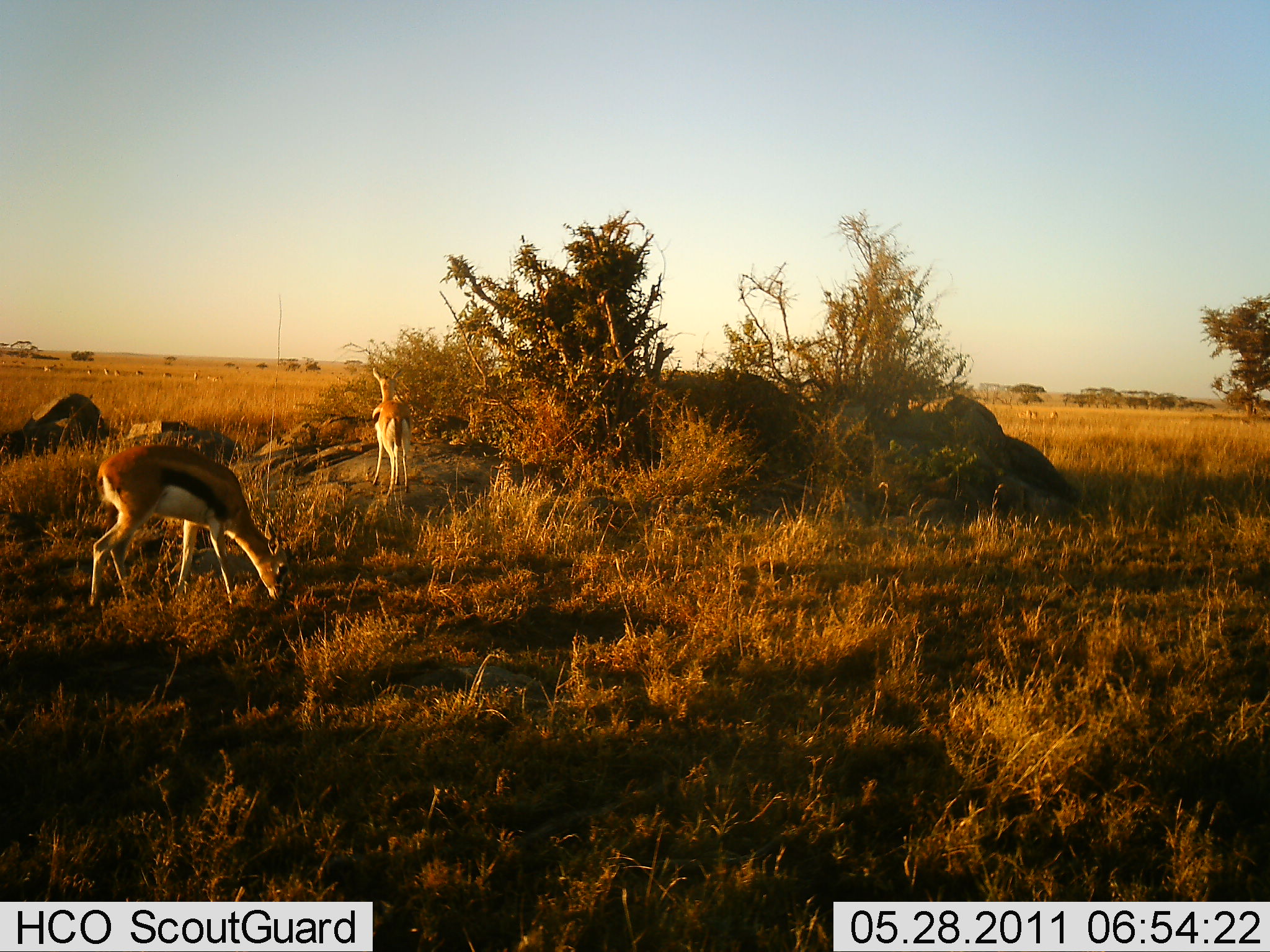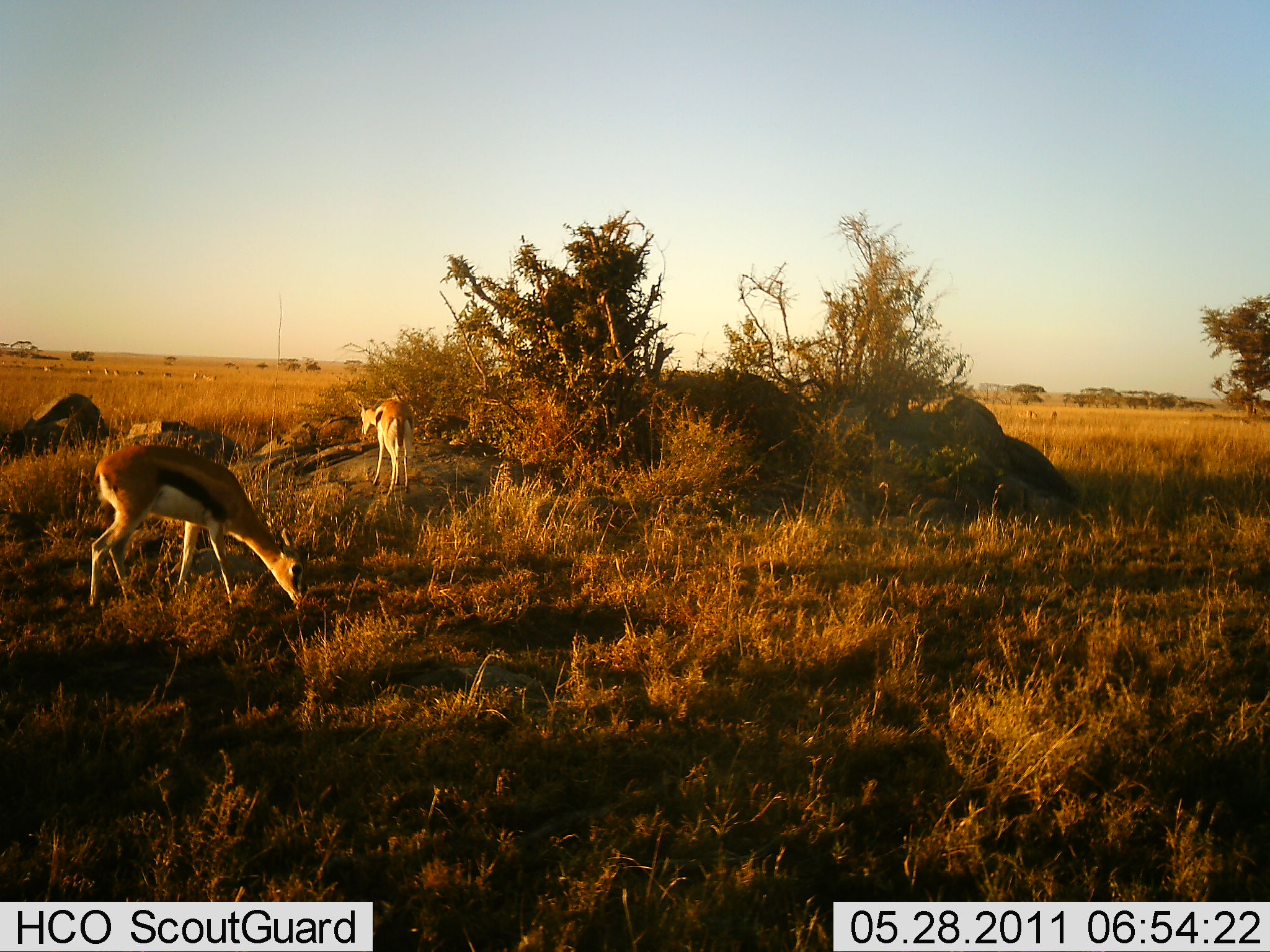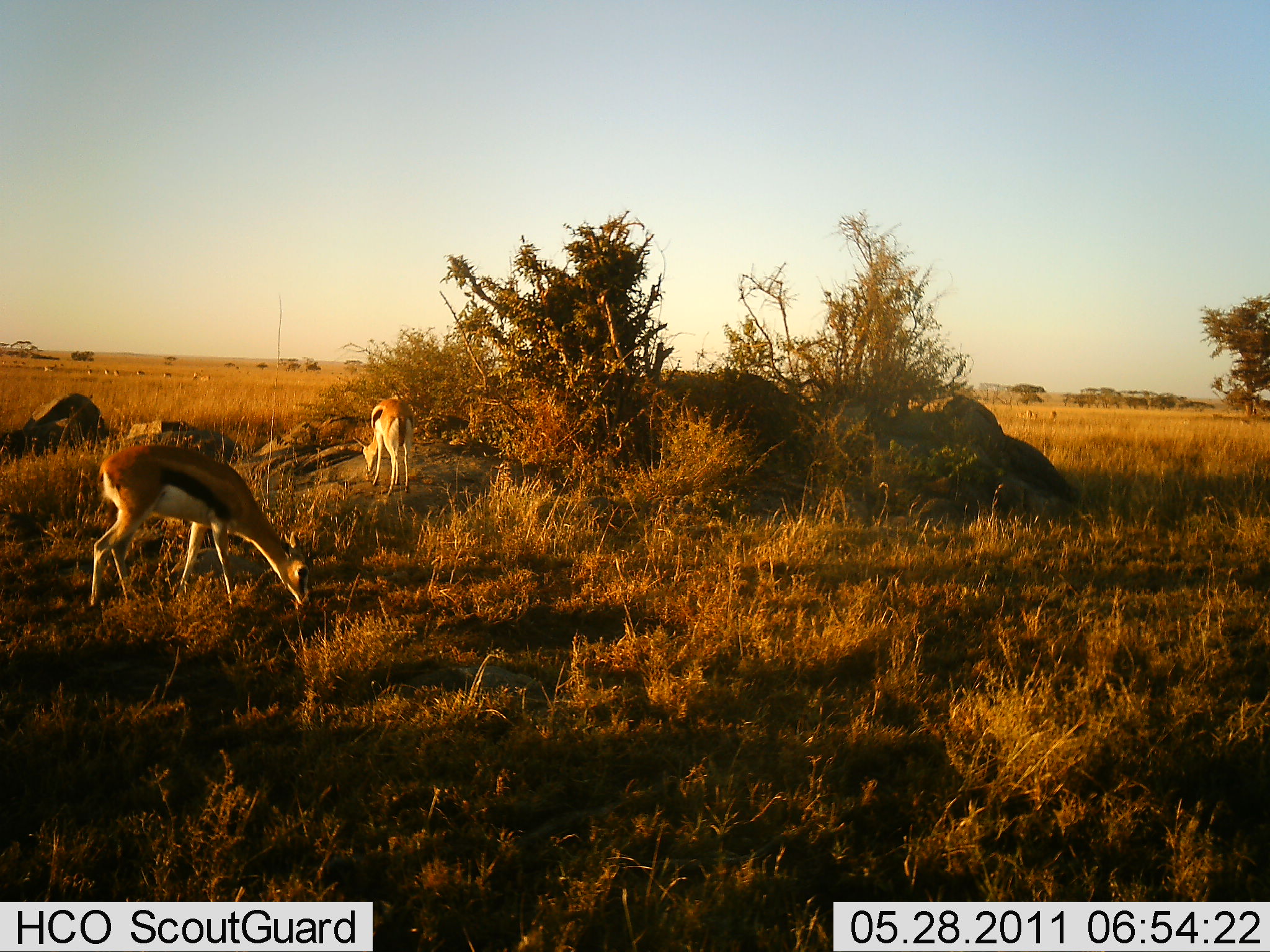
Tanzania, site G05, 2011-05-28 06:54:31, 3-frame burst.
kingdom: Animalia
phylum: Chordata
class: Mammalia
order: Artiodactyla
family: Bovidae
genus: Eudorcas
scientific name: Eudorcas thomsonii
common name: thomson's gazelle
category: gazellethomsons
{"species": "gazellethomsons (thomson's gazelle) (Eudorcas thomsonii)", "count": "2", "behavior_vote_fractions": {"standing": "25%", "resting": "0%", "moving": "0%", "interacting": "0%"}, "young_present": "17%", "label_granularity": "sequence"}